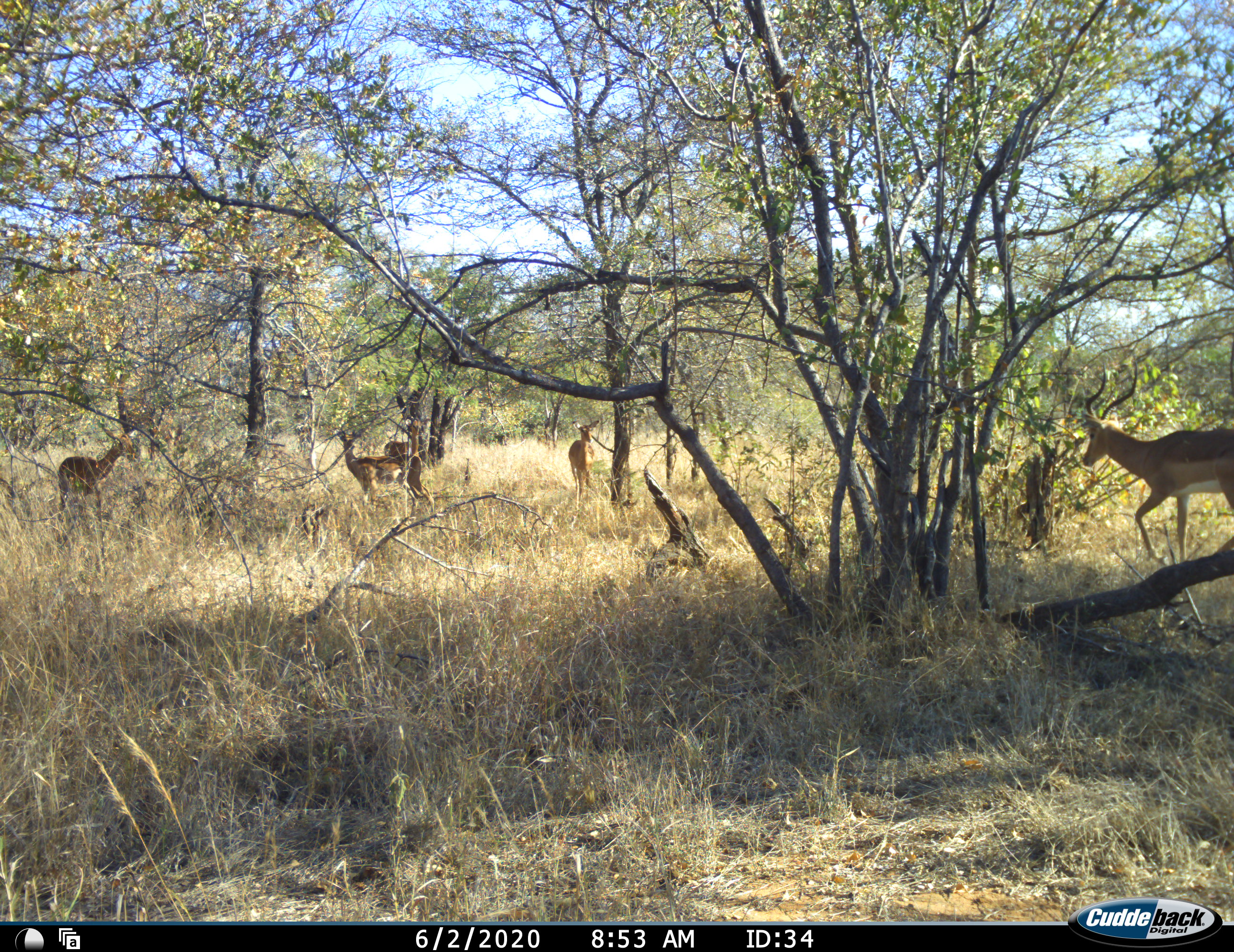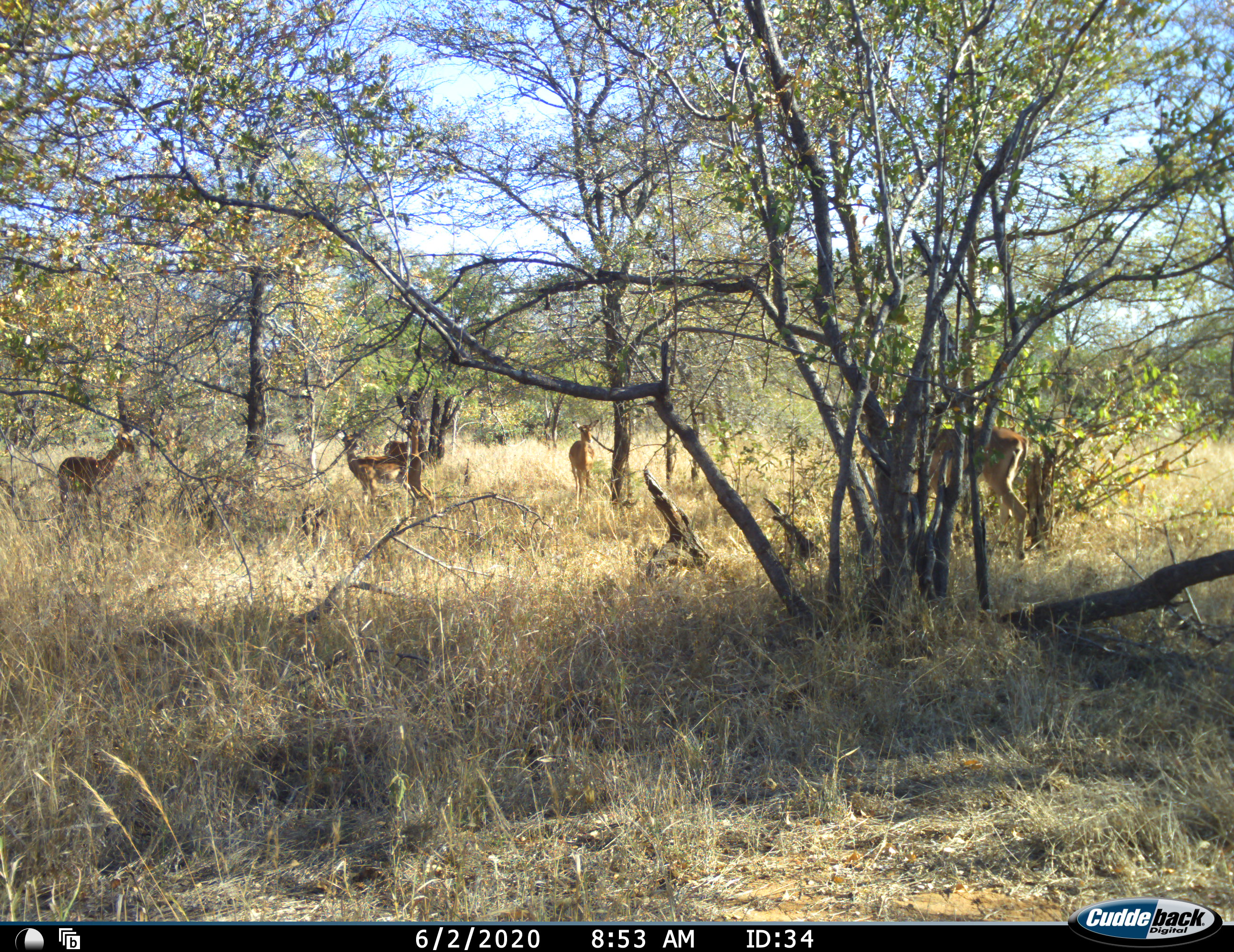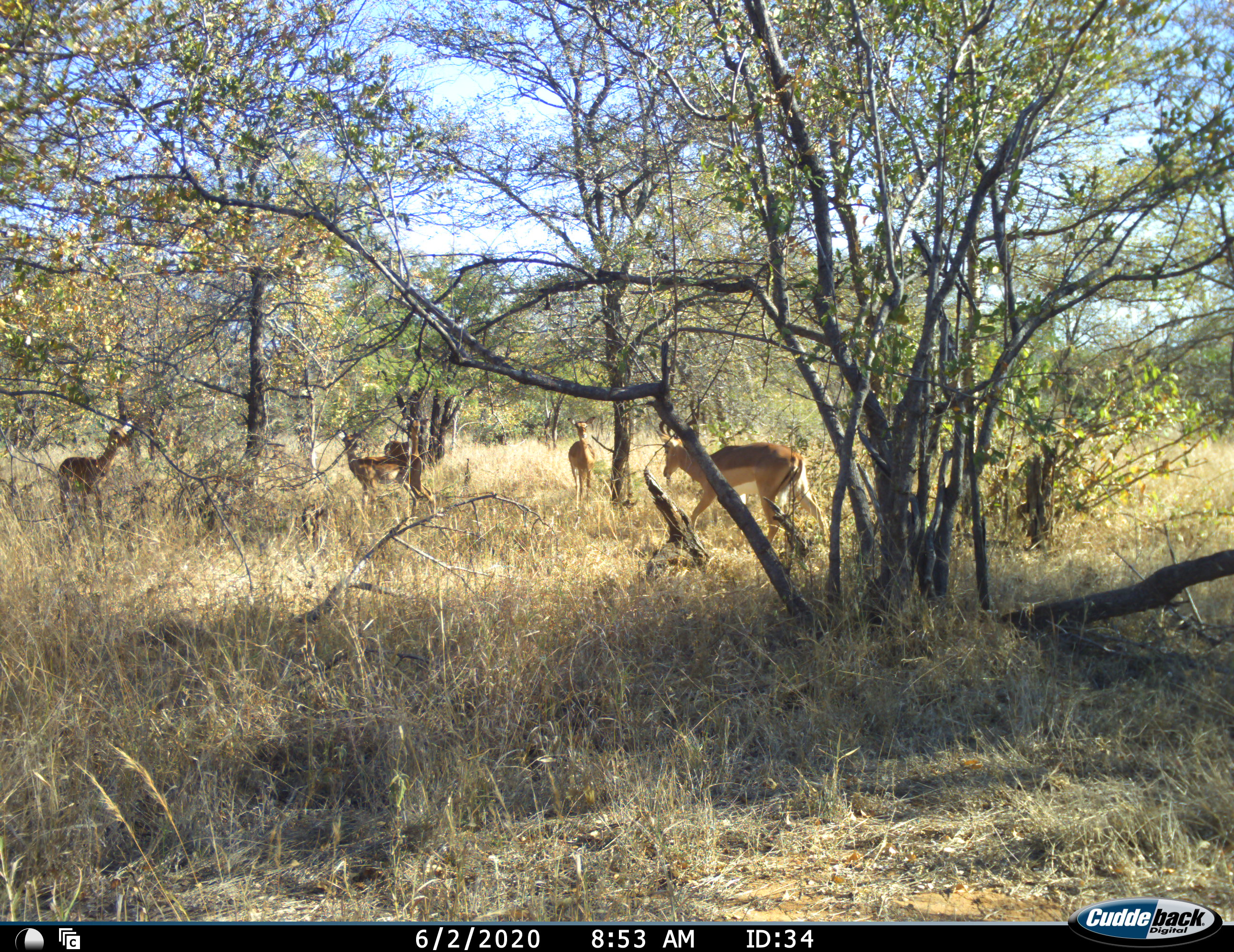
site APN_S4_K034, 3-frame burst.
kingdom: Animalia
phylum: Chordata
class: Mammalia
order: Artiodactyla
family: Bovidae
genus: Aepyceros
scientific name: Aepyceros melampus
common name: impala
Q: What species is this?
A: Impala (Aepyceros melampus).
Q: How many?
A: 5.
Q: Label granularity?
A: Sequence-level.